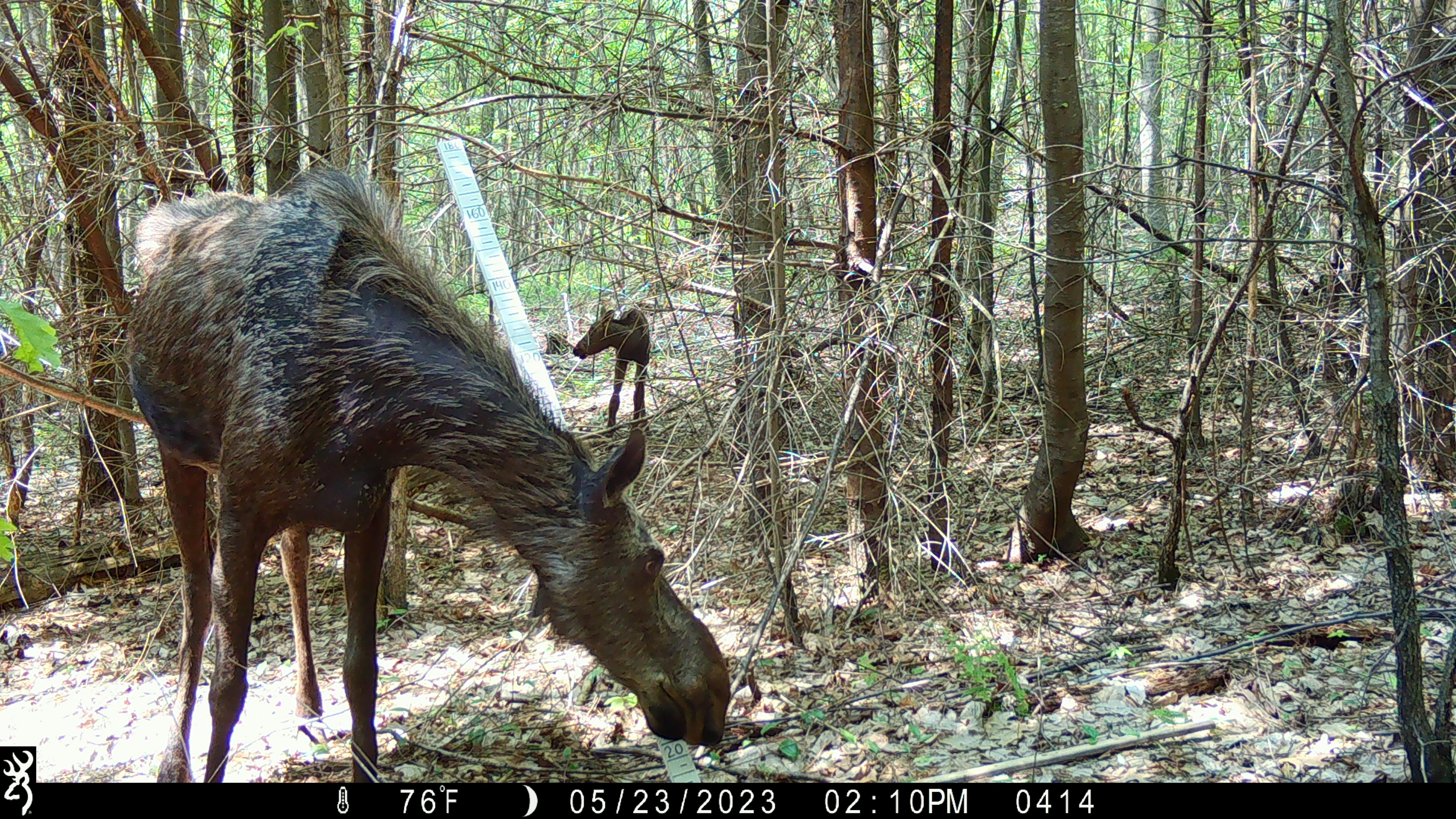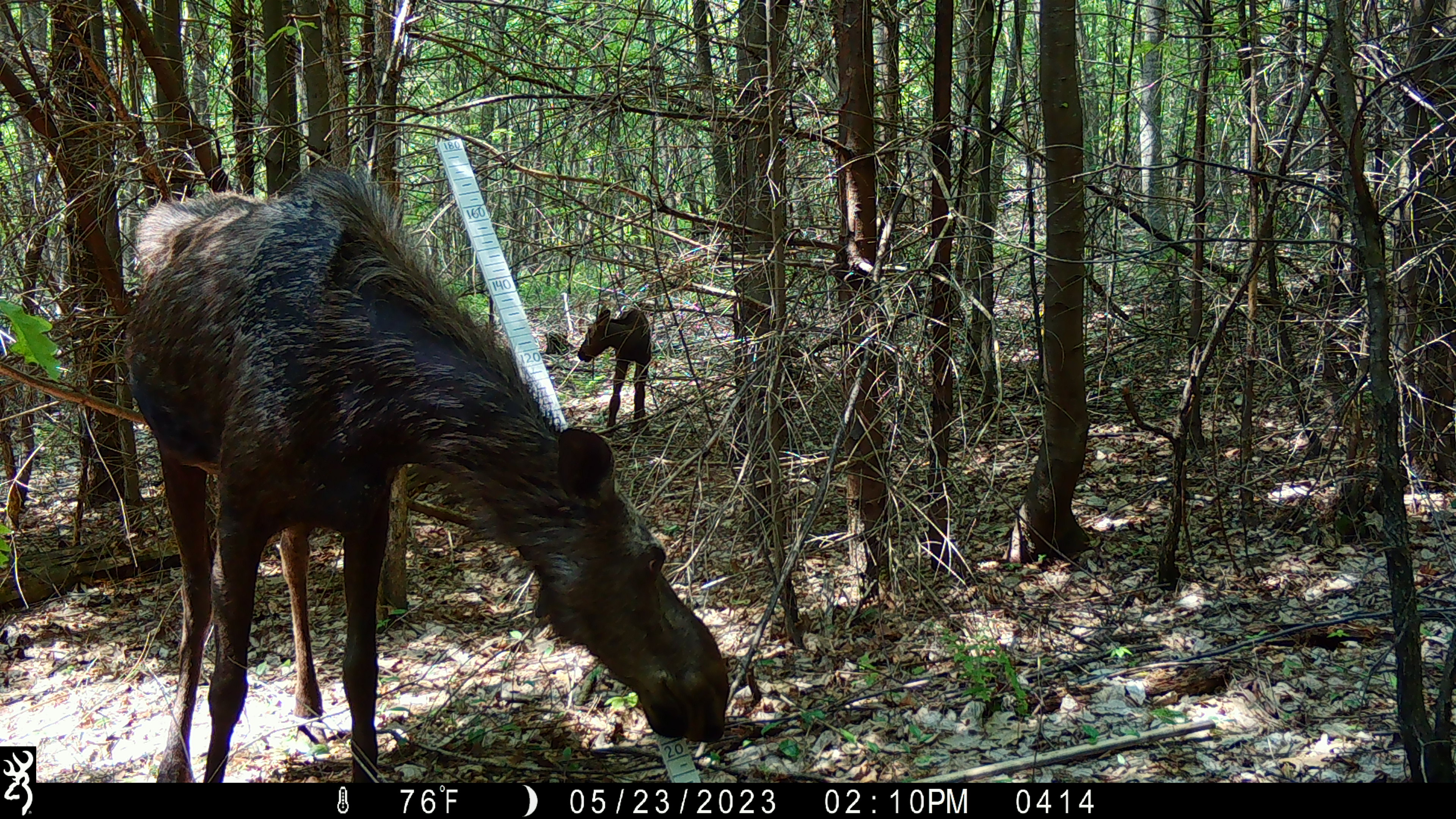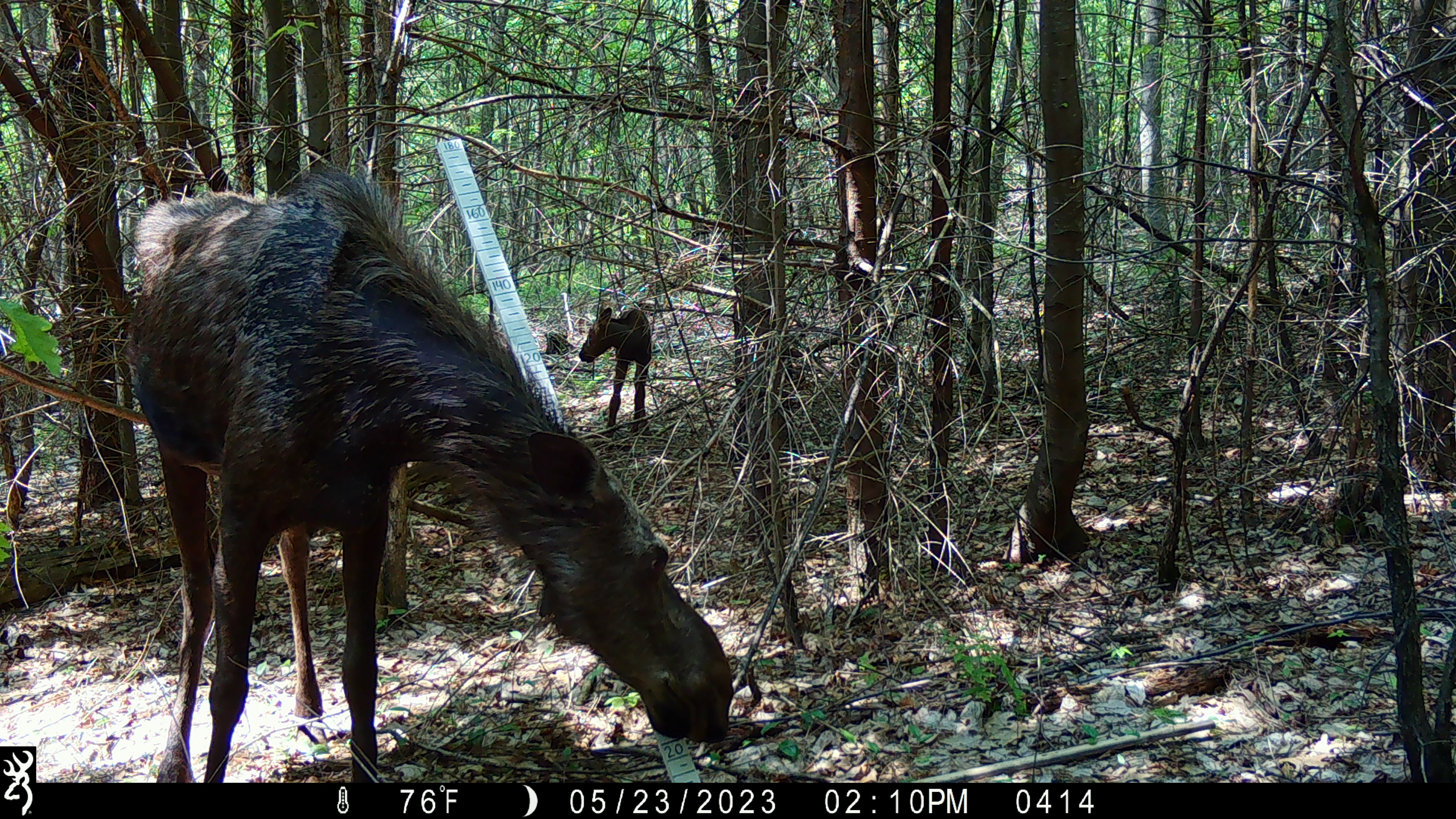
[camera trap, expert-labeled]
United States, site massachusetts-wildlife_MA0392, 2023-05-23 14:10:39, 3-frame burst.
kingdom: Animalia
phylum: Chordata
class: Mammalia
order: Artiodactyla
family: Cervidae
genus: Alces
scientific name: Alces alces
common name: moose